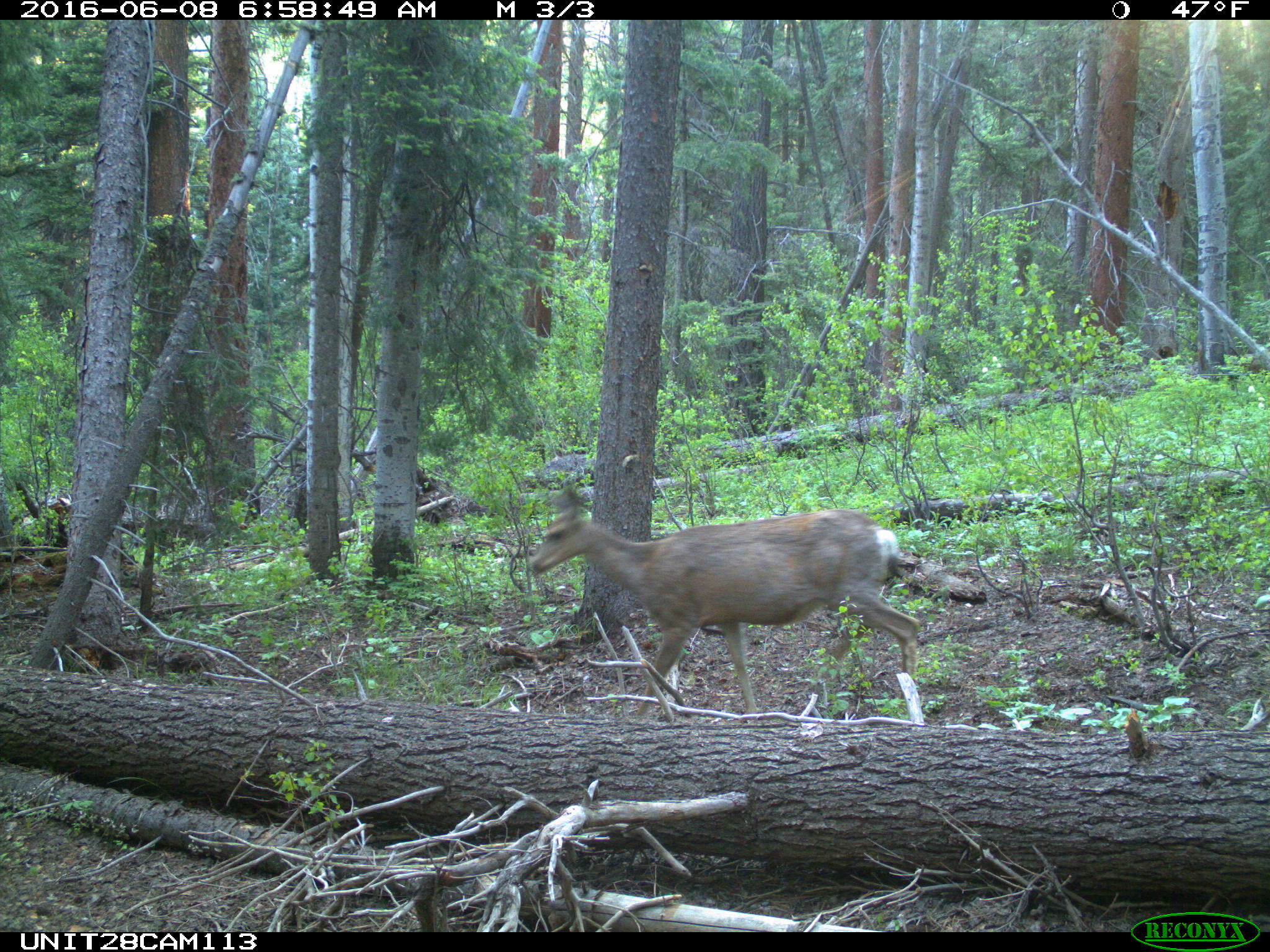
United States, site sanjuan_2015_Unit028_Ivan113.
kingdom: Animalia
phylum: Chordata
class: Mammalia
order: Artiodactyla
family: Cervidae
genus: Odocoileus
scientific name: Odocoileus hemionus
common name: mule deer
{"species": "Odocoileus hemionus (mule deer)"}